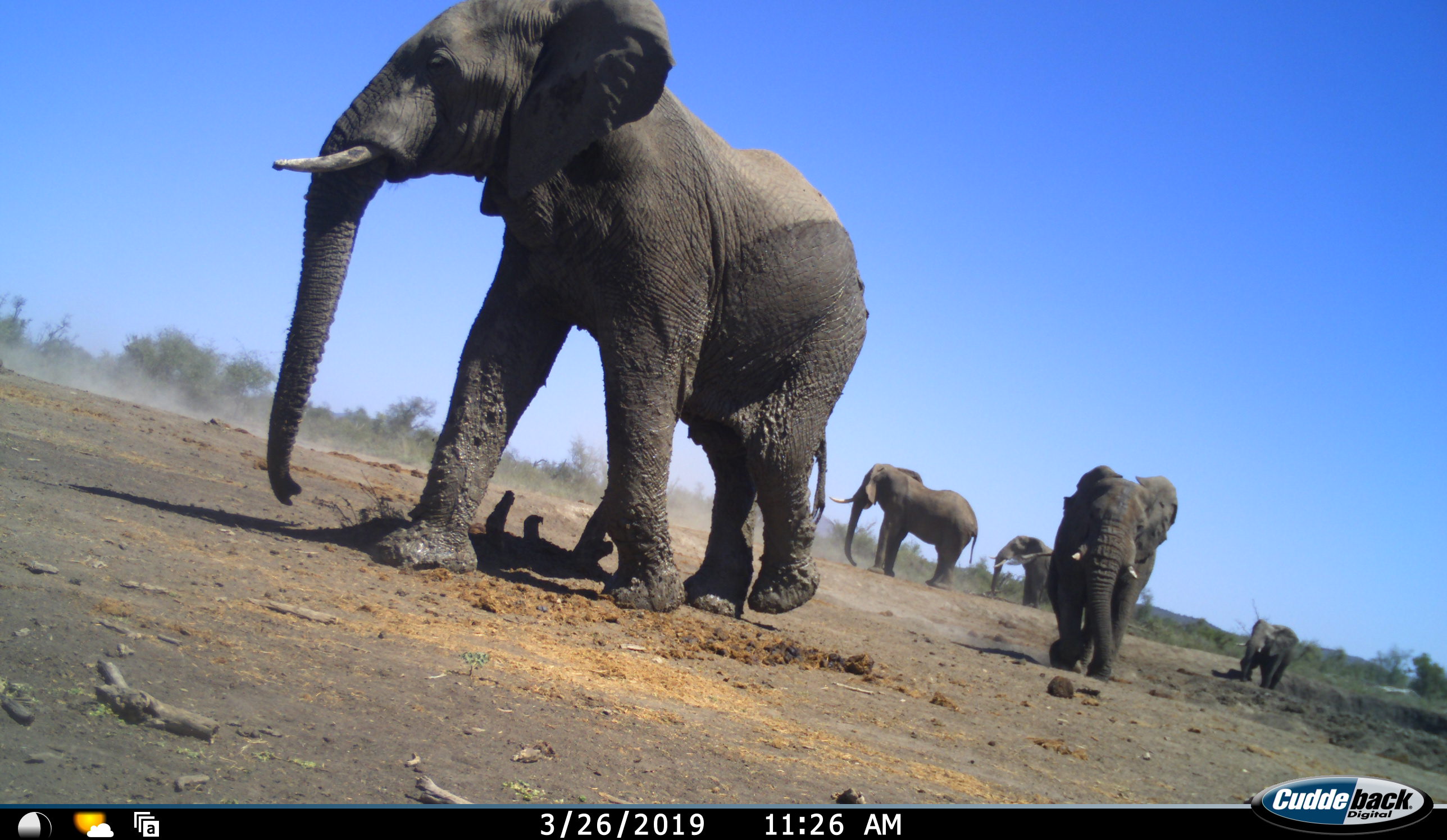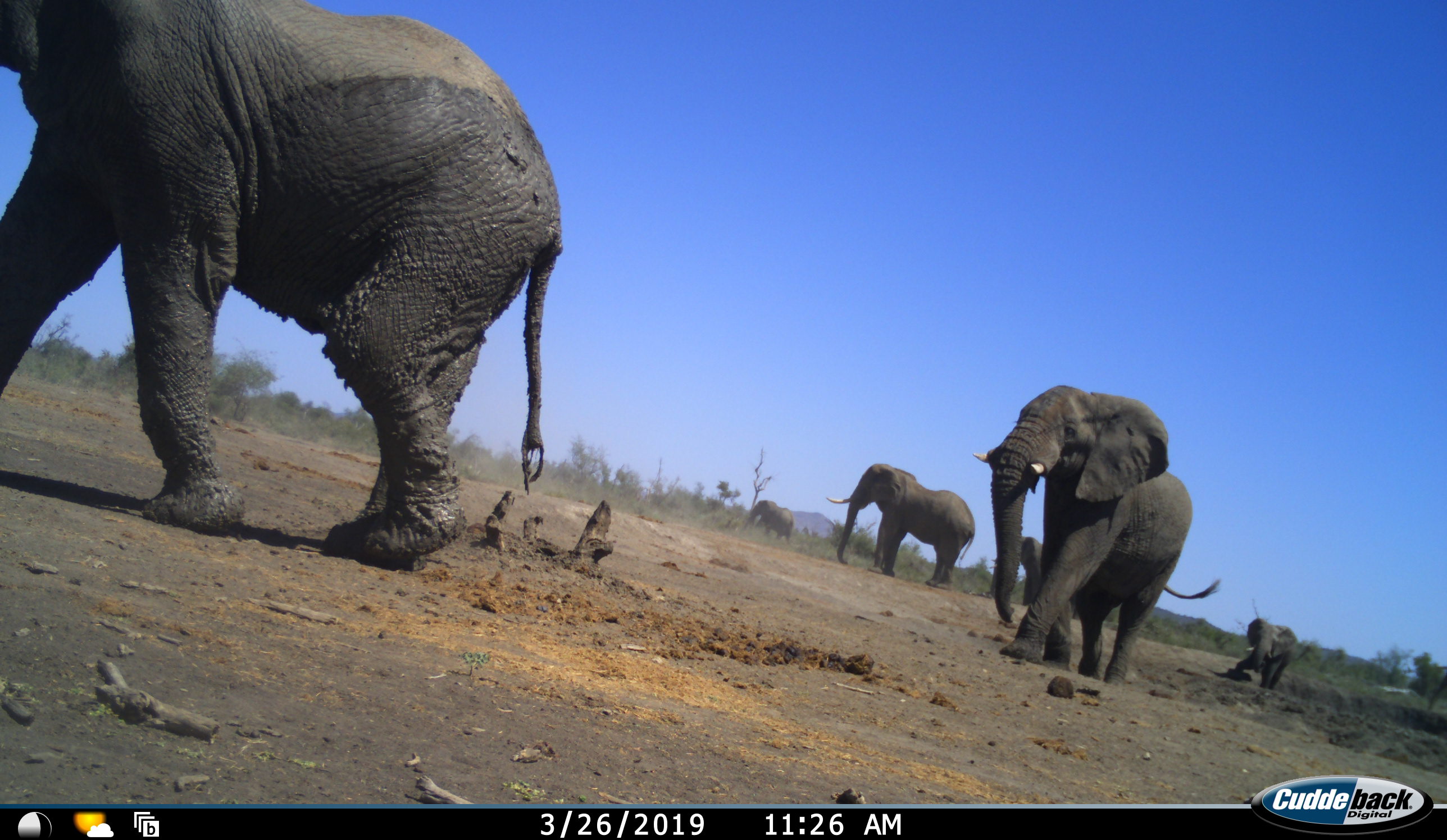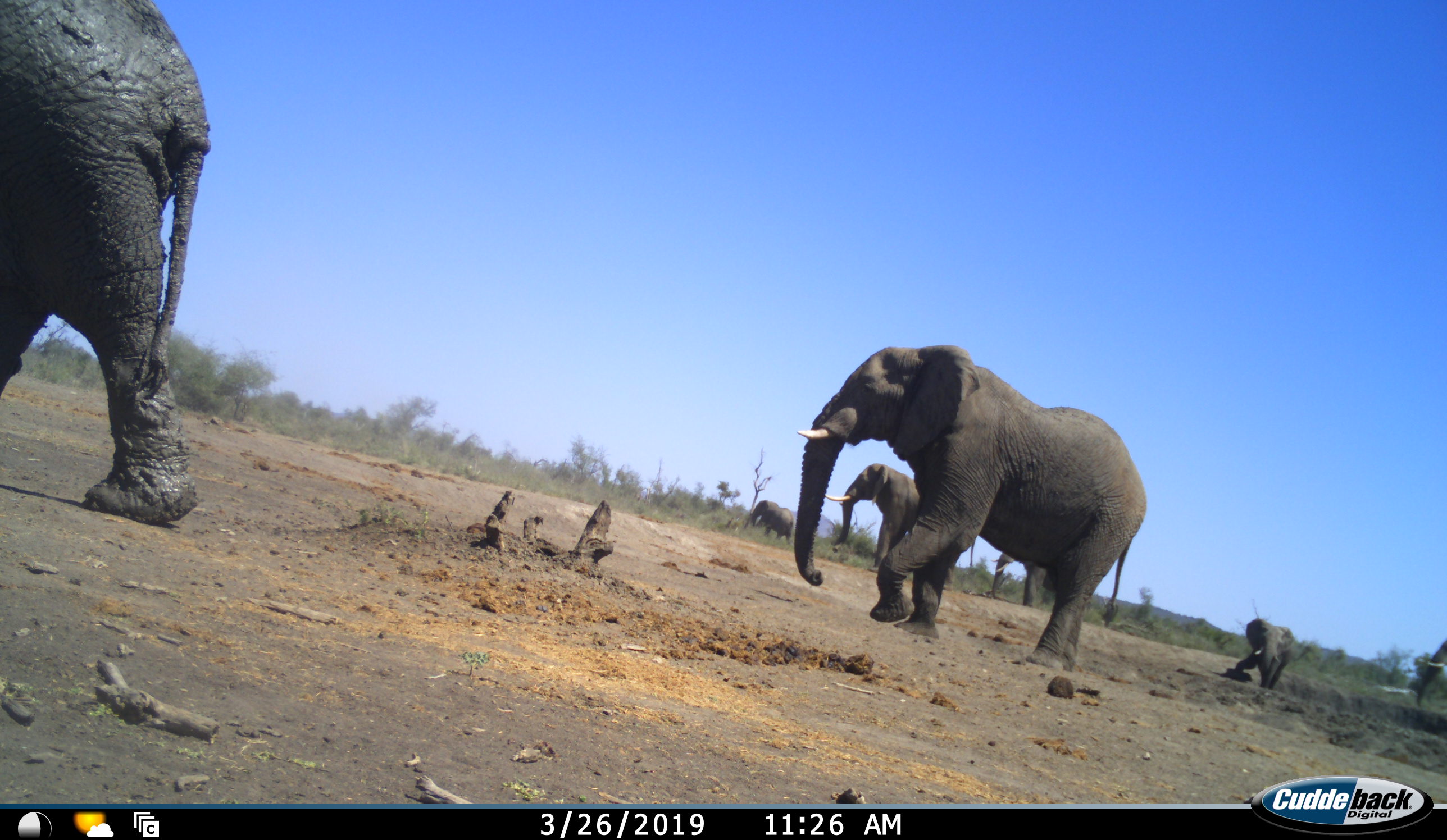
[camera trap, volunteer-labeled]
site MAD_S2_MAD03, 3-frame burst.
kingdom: Animalia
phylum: Chordata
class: Mammalia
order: Proboscidea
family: Elephantidae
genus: Loxodonta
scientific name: Loxodonta africana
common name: african bush elephant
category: elephant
Elephant (african bush elephant) (Loxodonta africana), count 6. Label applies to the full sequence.